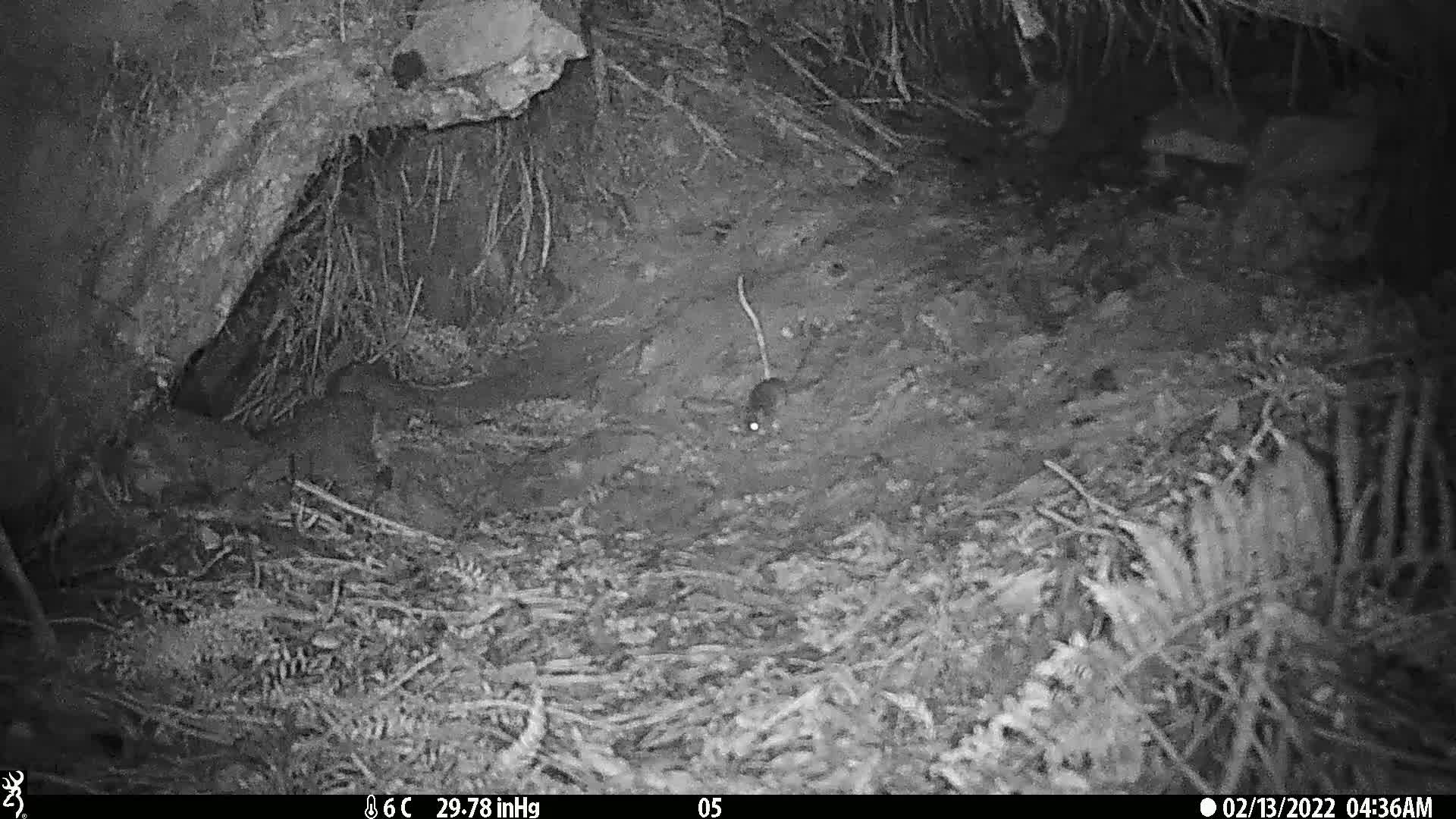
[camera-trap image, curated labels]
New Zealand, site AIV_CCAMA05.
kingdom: Animalia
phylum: Chordata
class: Mammalia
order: Rodentia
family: Muridae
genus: Mus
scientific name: Mus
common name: mouse